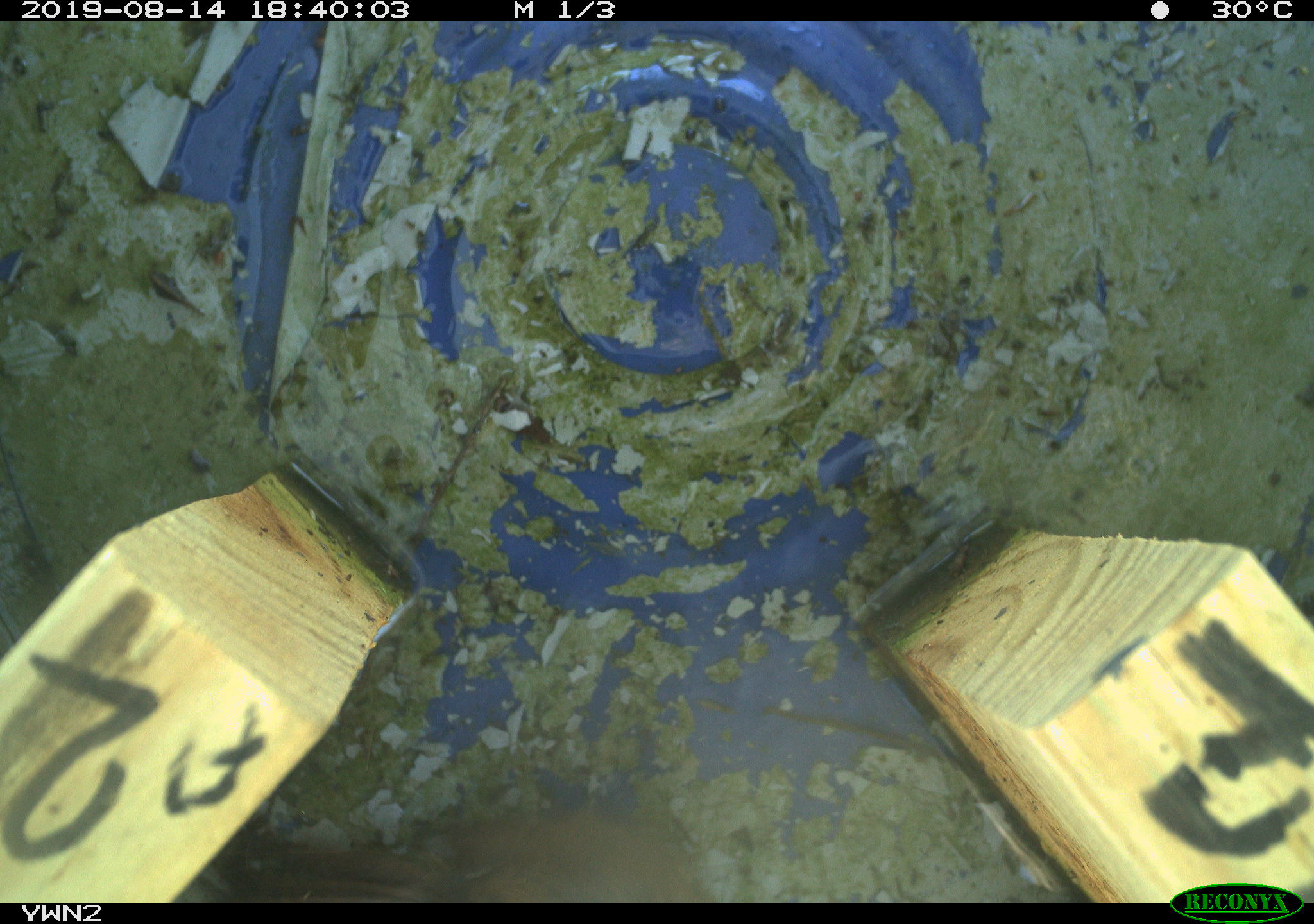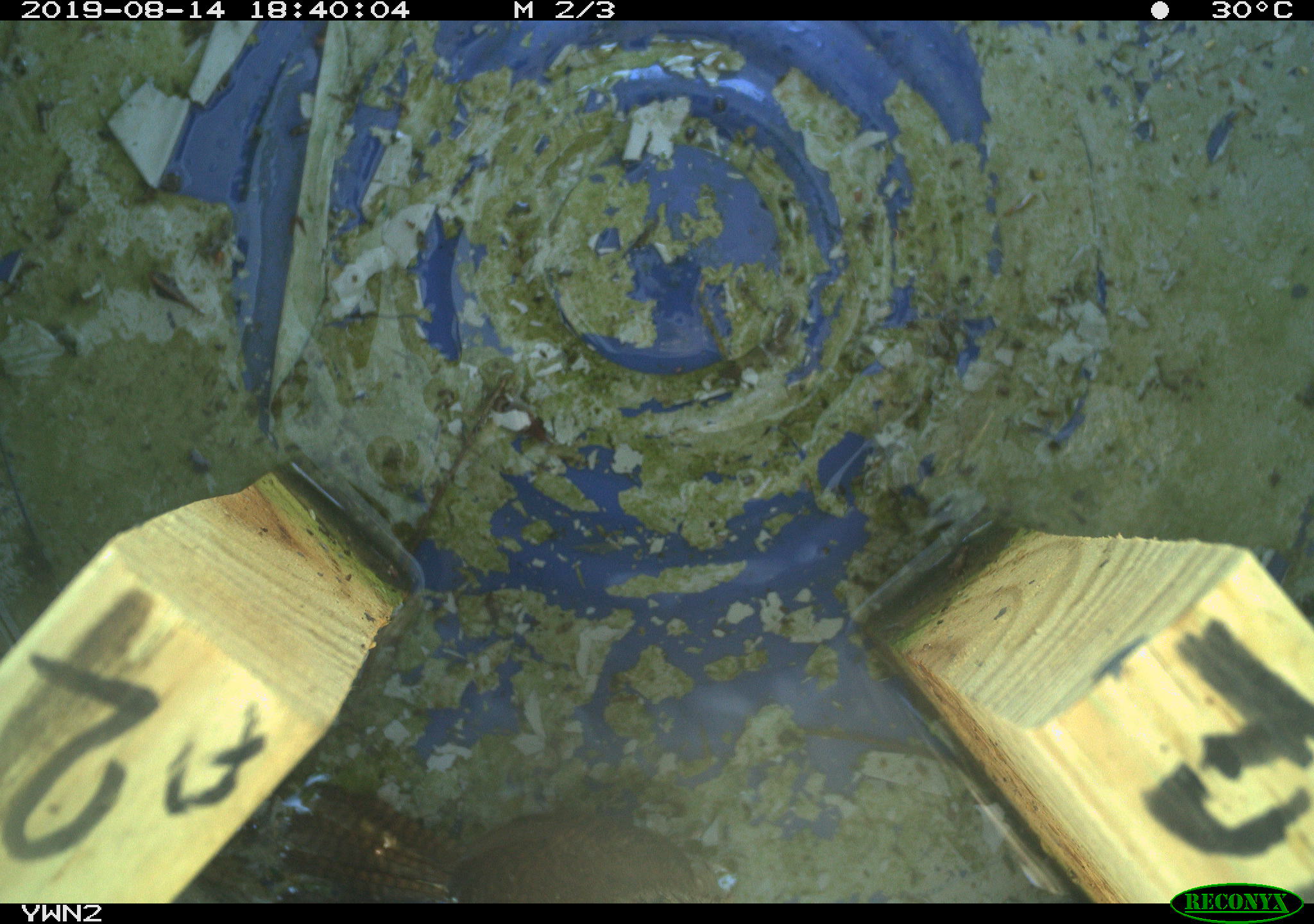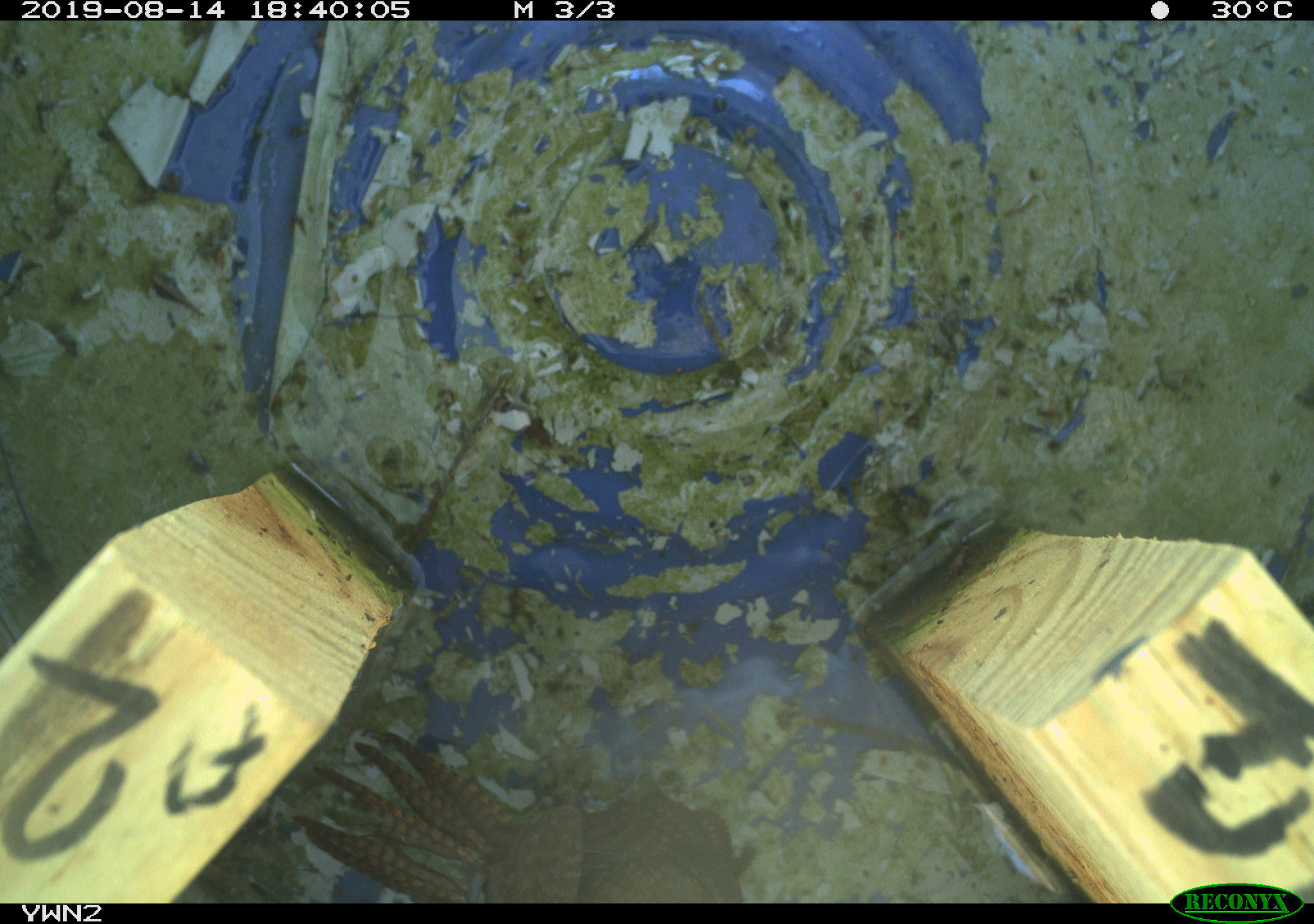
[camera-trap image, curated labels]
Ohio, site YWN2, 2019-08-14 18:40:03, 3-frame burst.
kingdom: Animalia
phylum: Chordata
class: Aves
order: Passeriformes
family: Troglodytidae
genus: Troglodytes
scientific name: Troglodytes aedon aedon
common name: northern house wren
Northern house wren (Troglodytes aedon aedon).